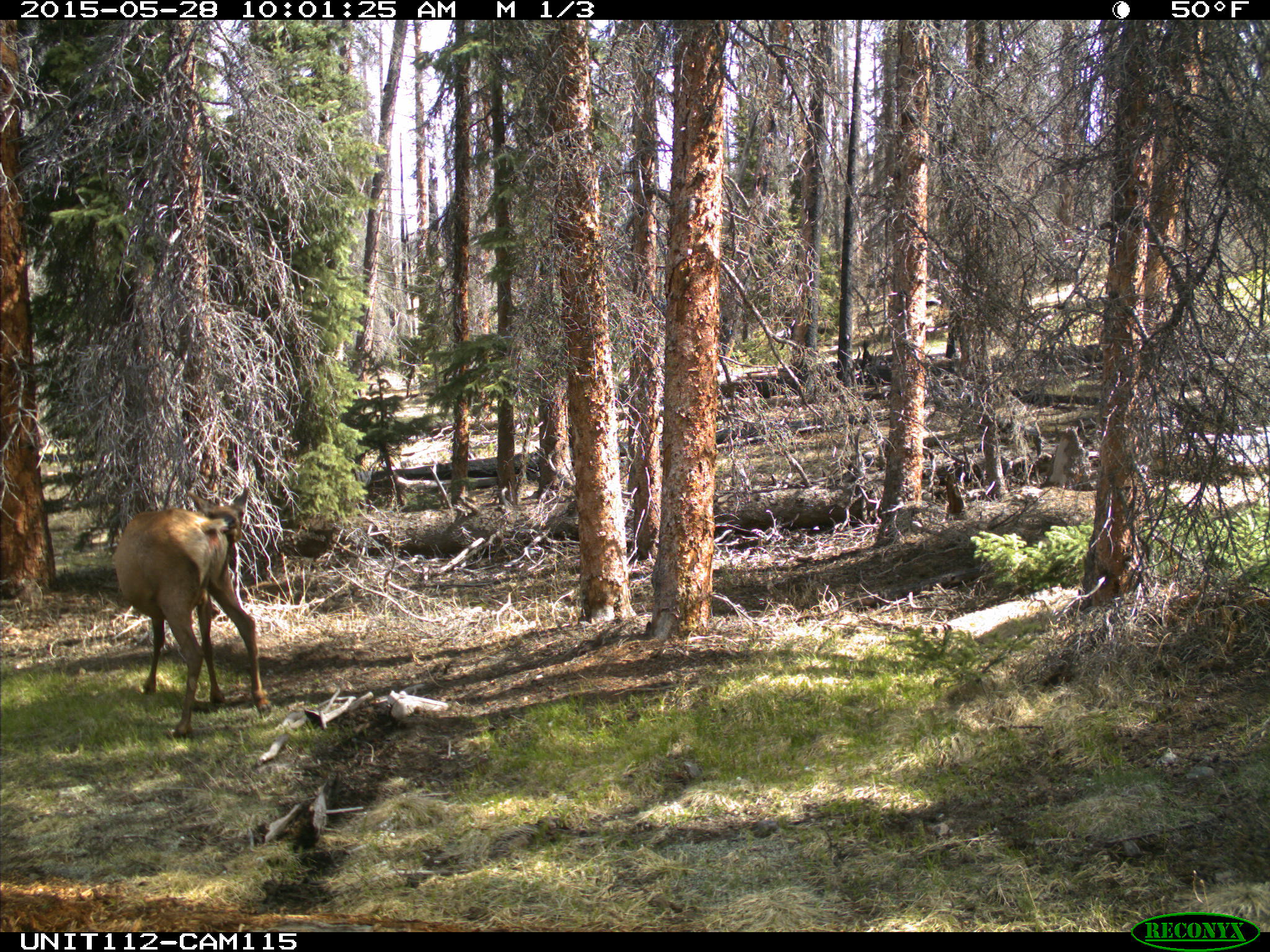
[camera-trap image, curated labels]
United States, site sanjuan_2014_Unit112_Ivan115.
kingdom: Animalia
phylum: Chordata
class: Mammalia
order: Artiodactyla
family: Cervidae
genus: Cervus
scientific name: Cervus elaphus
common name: red deer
Cervus elaphus (red deer).